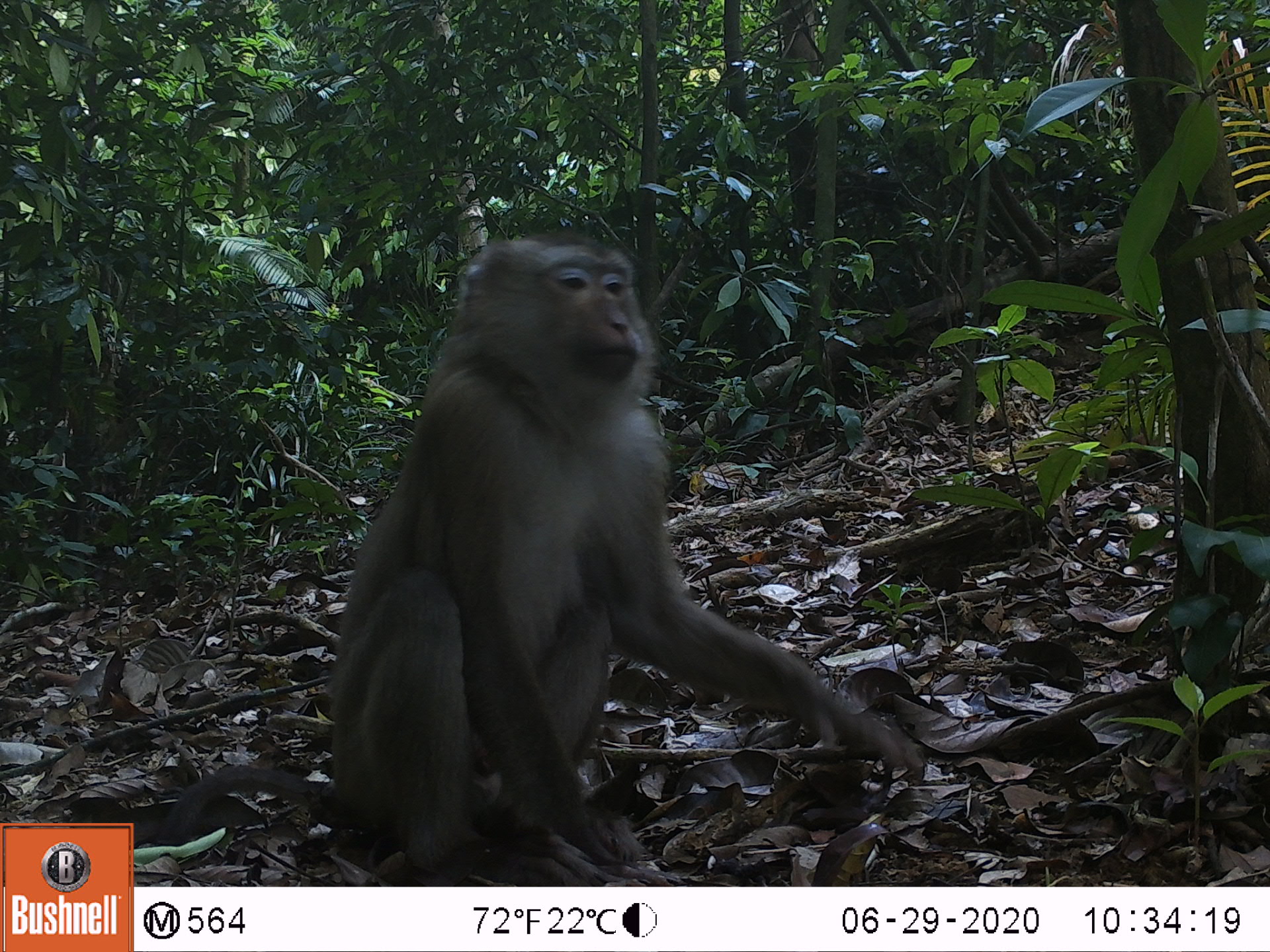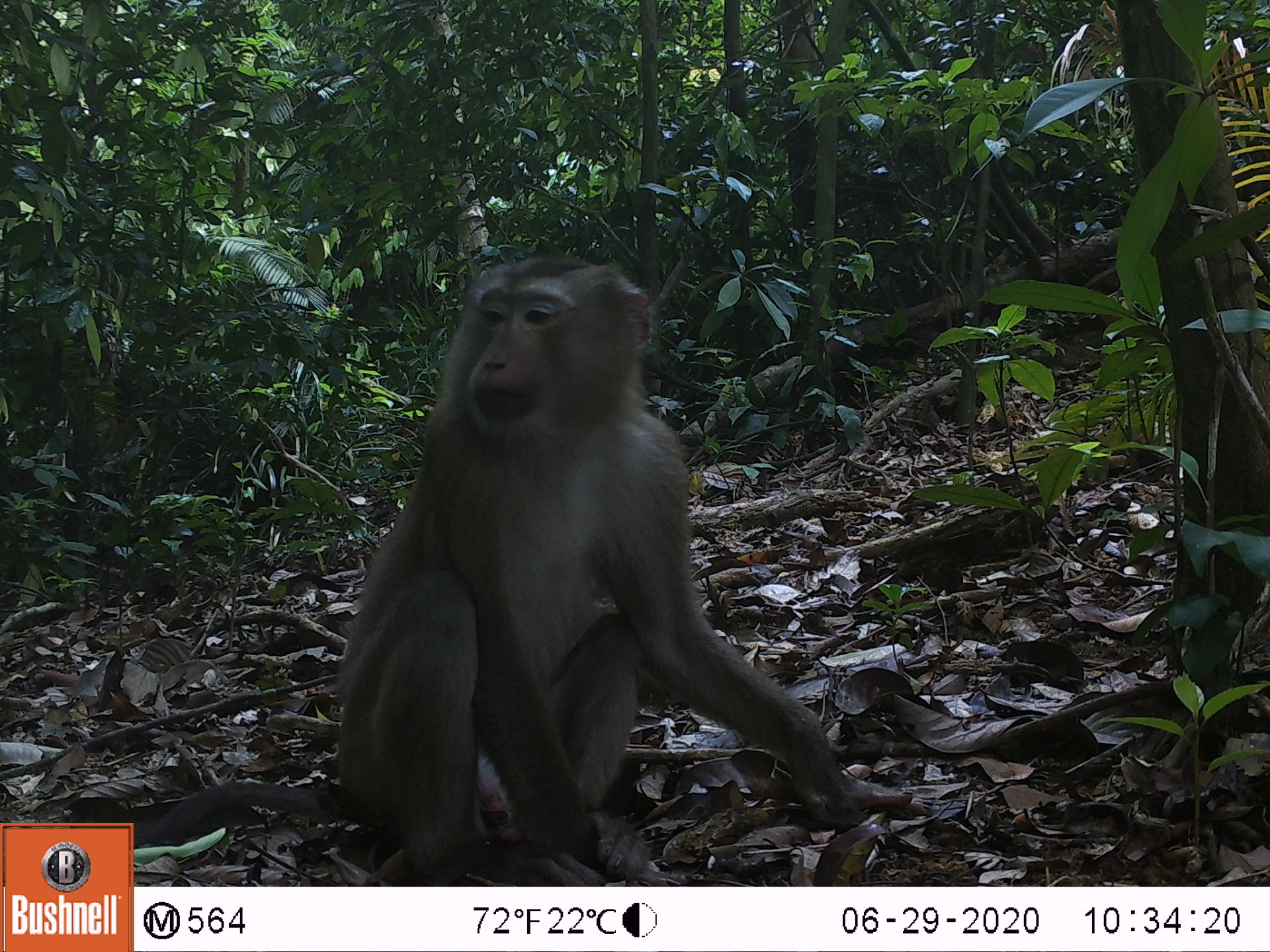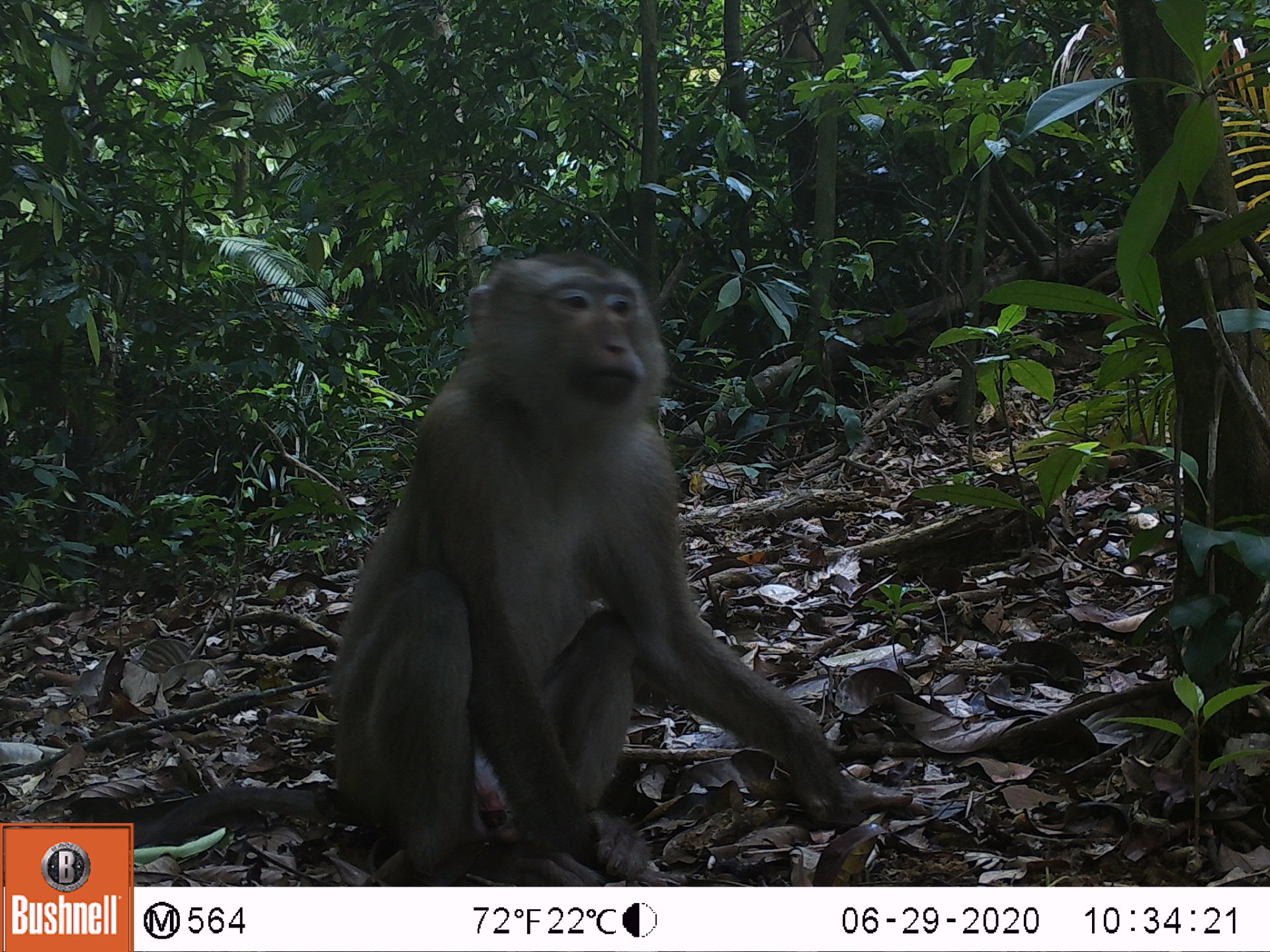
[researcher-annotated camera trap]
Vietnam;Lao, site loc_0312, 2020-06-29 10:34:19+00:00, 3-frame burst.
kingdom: Animalia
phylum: Chordata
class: Mammalia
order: Primates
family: Cercopithecidae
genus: Macaca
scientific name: Macaca nemestrina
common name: pig-tailed macaque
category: pig tailed macaque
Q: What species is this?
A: Pig tailed macaque (pig-tailed macaque) (Macaca nemestrina).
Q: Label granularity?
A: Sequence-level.